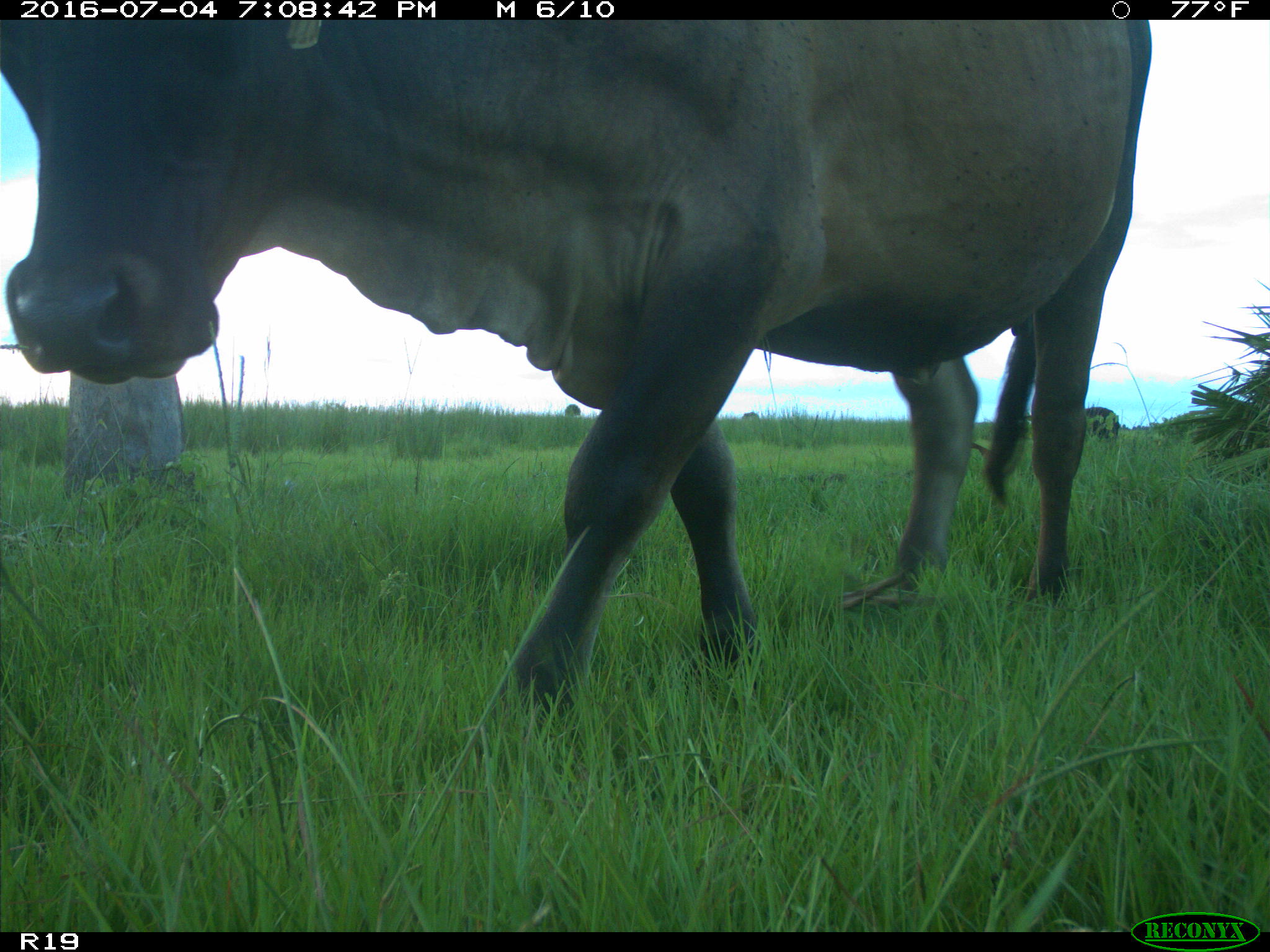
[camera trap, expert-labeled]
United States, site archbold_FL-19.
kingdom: Animalia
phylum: Chordata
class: Mammalia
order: Artiodactyla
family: Bovidae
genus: Bos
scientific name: Bos taurus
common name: domestic cow